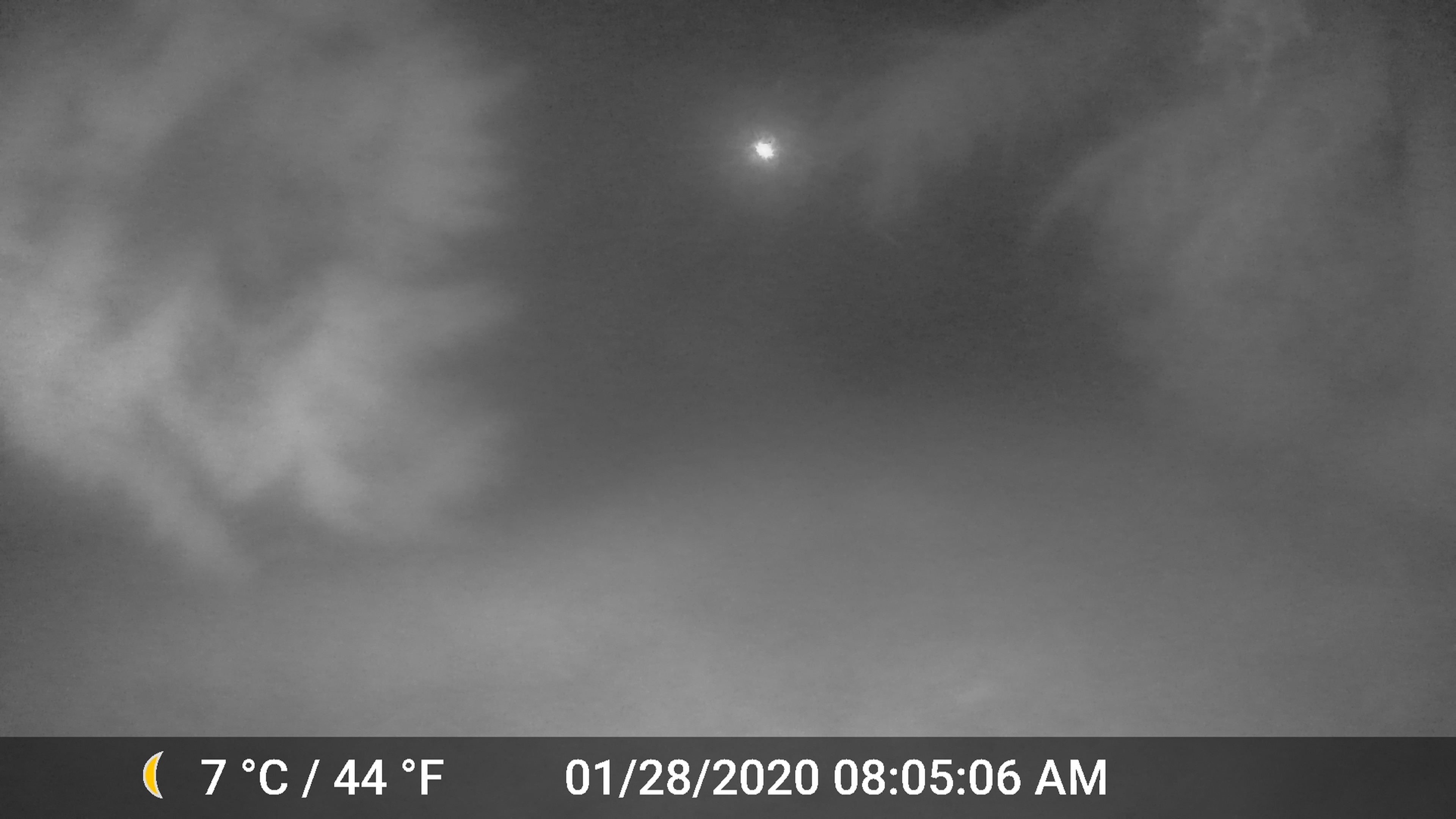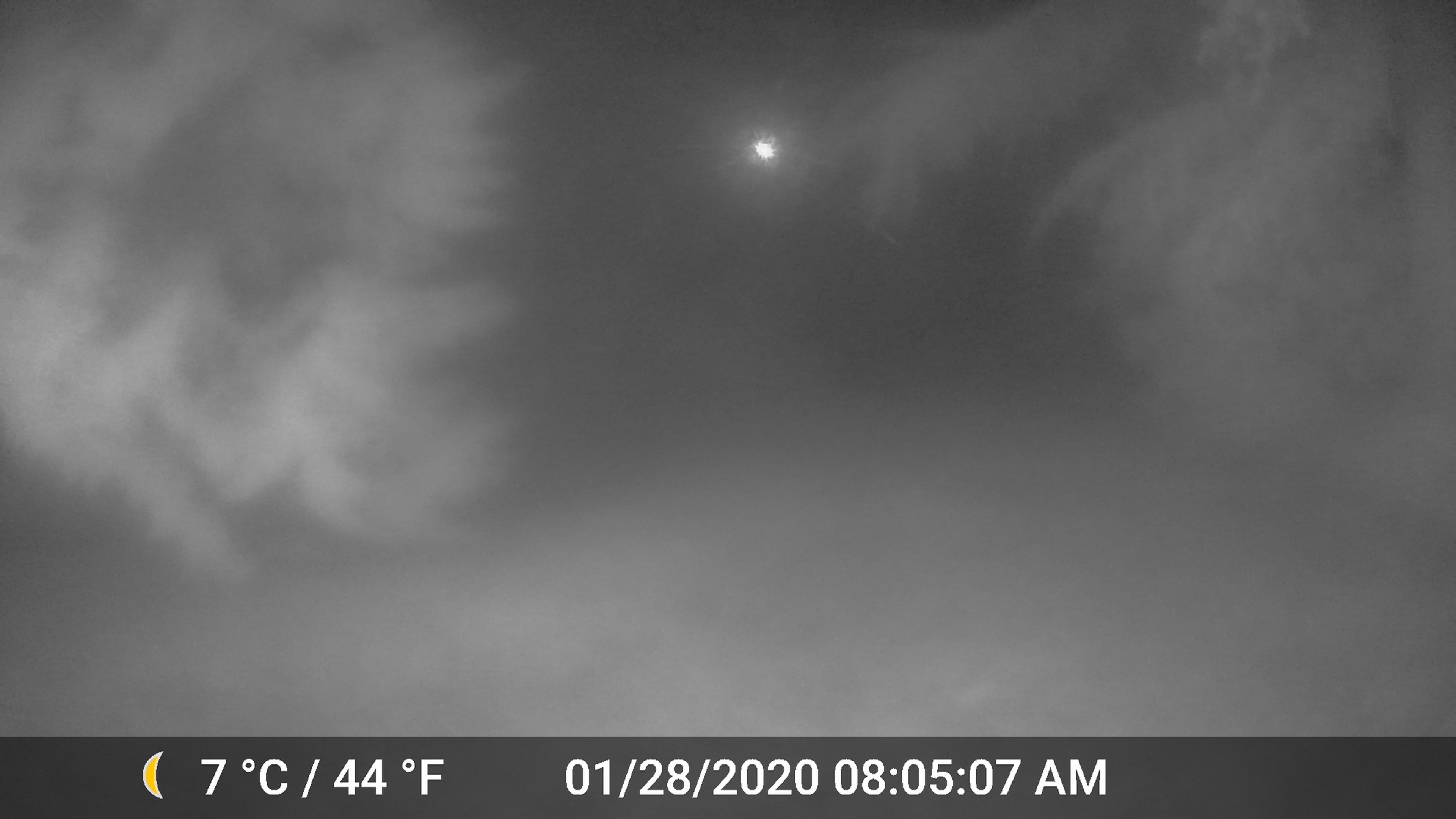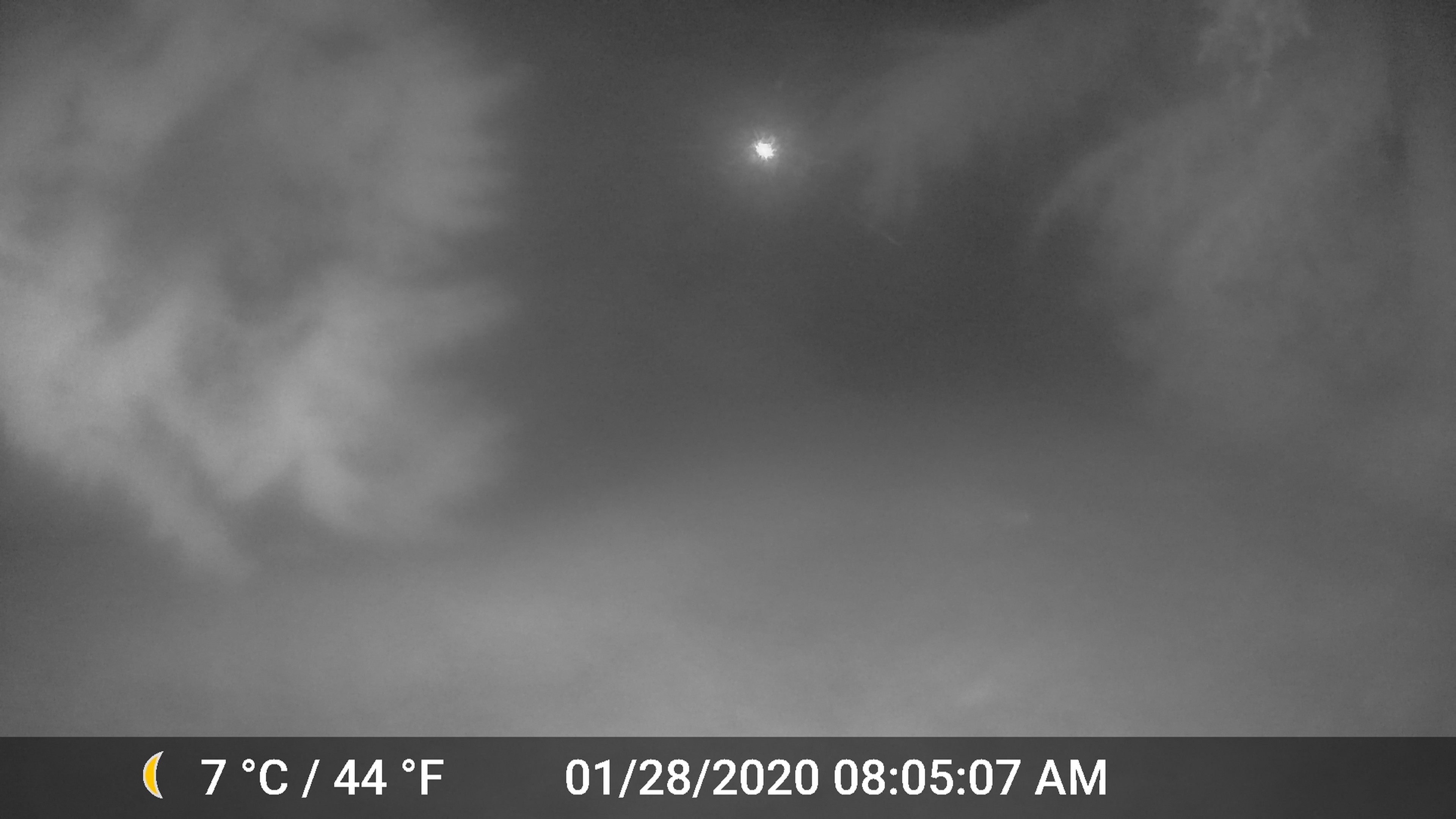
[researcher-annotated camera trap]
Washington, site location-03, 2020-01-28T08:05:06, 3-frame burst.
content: unidentified animal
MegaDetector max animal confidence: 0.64